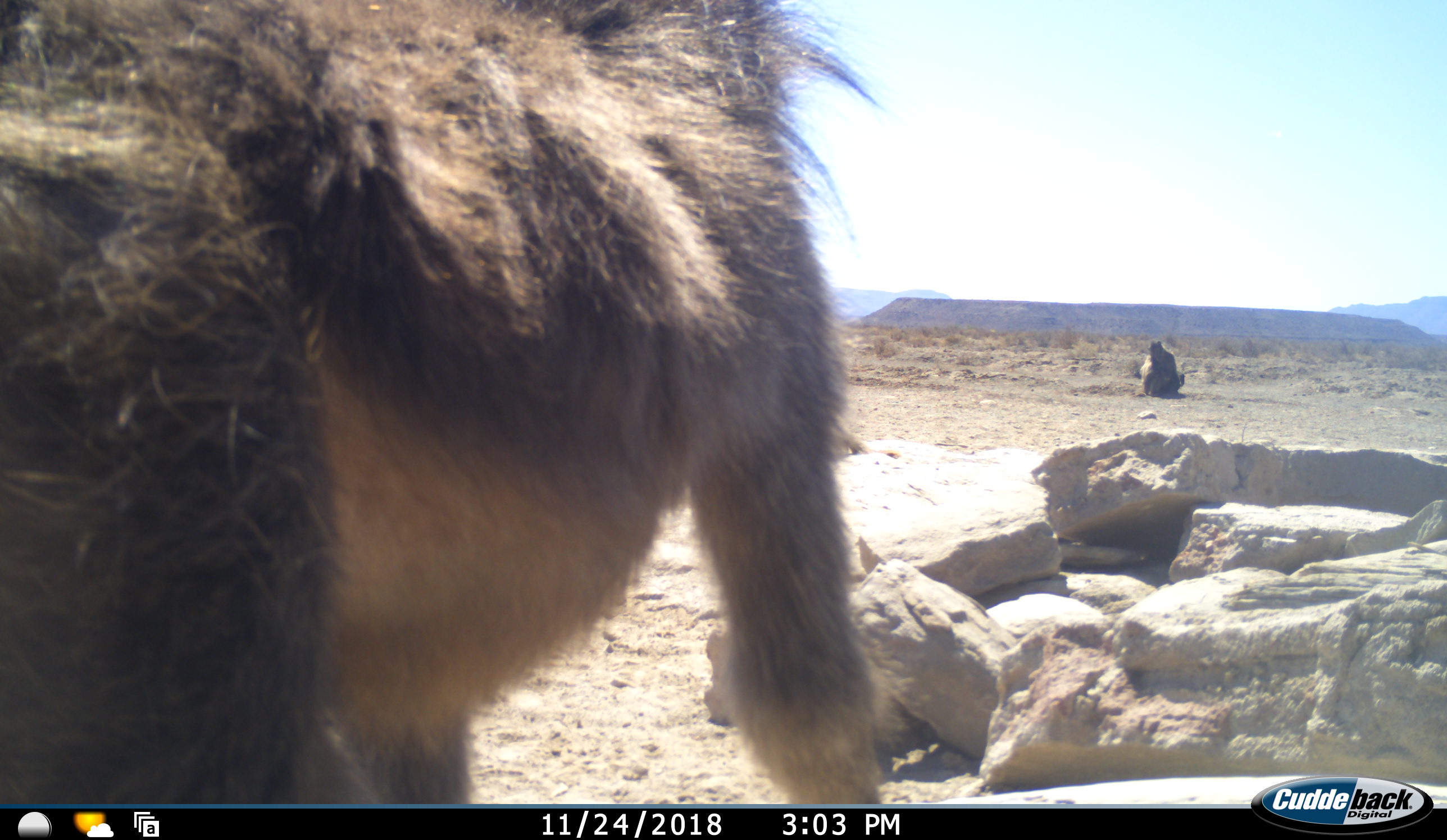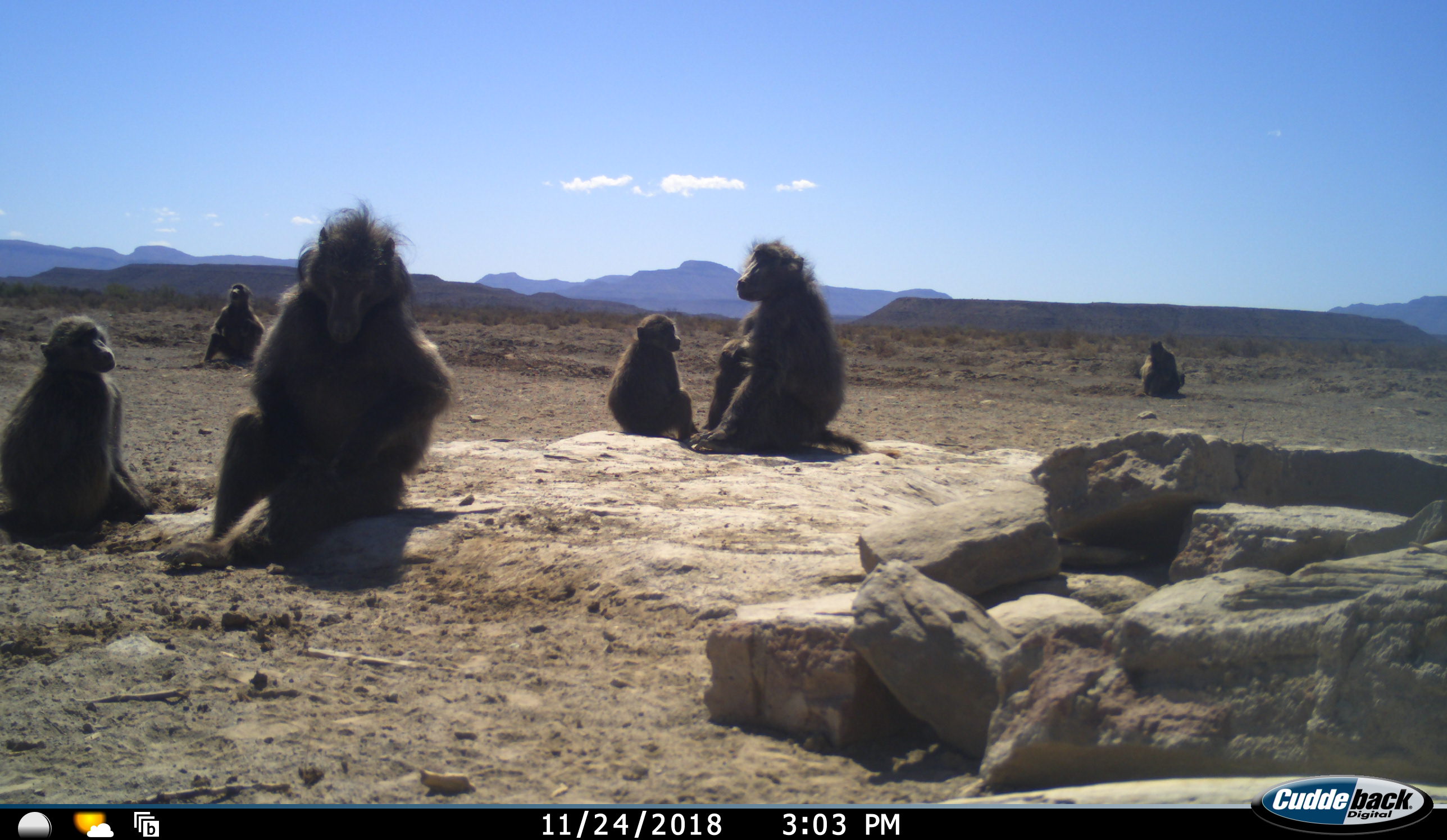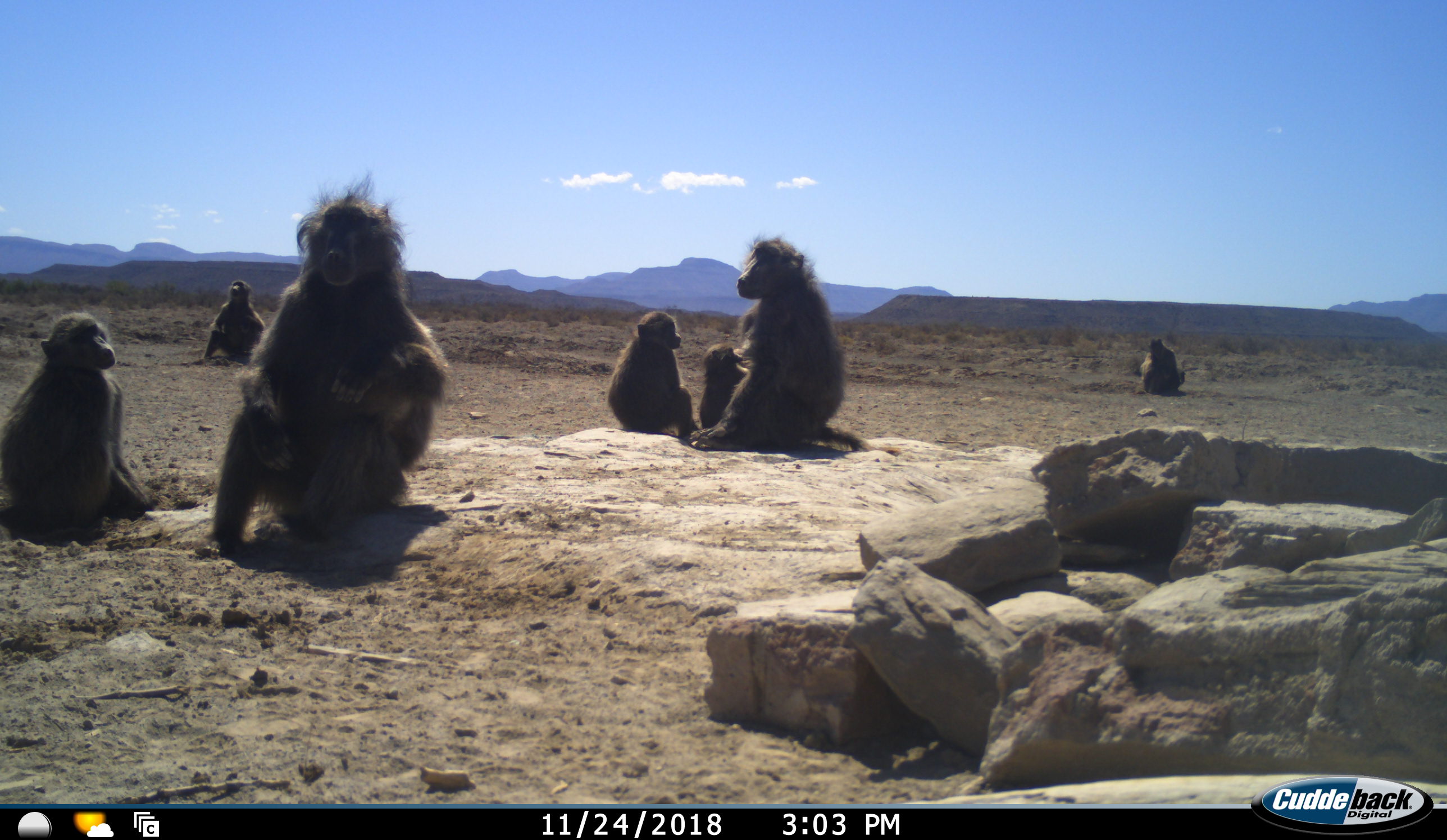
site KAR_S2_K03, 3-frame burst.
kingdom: Animalia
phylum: Chordata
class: Mammalia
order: Primates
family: Cercopithecidae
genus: Papio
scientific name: Papio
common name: baboon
Baboon (Papio), count 7. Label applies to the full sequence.